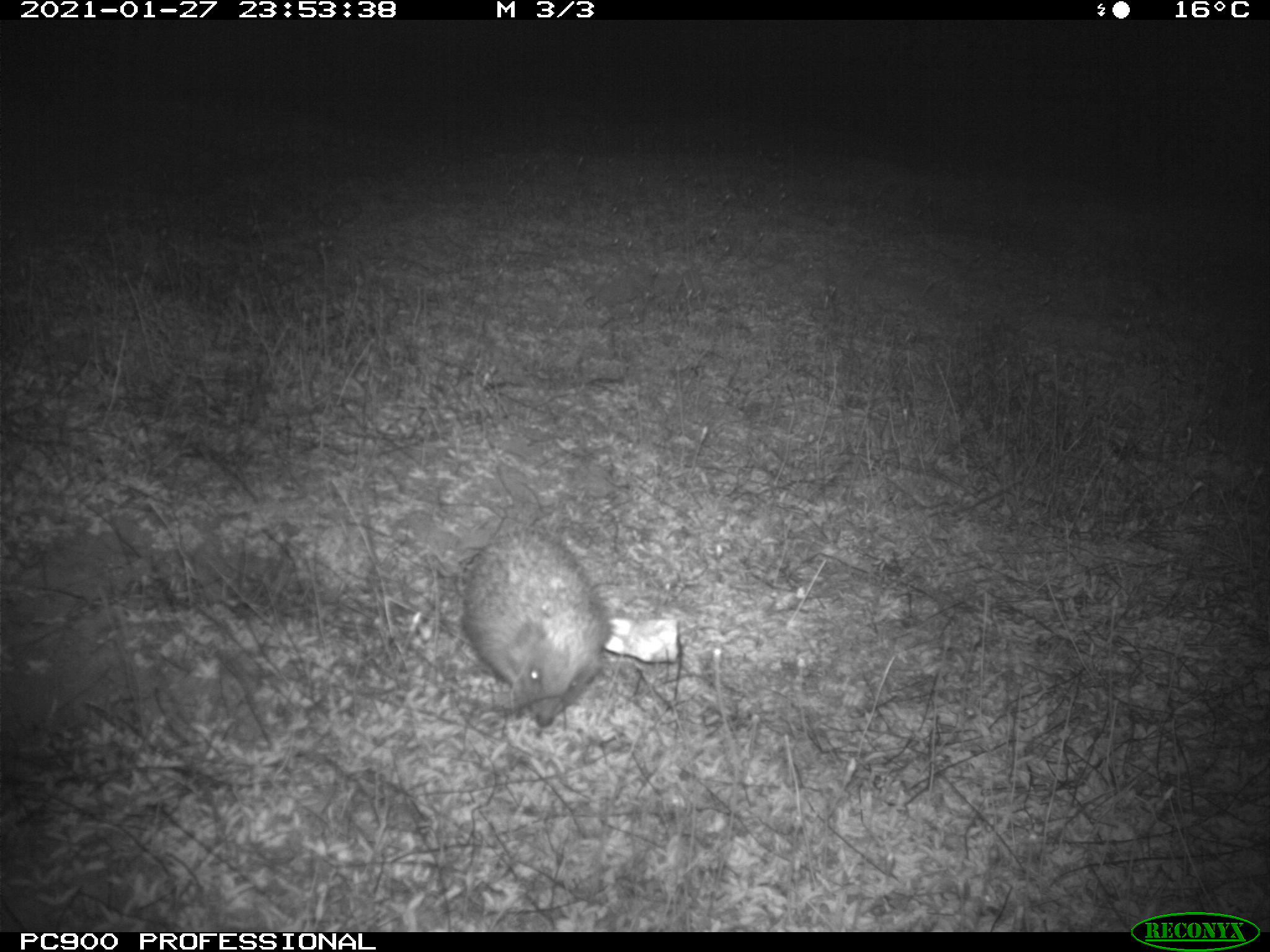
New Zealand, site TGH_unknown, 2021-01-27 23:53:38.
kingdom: Animalia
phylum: Chordata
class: Mammalia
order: Eulipotyphla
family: Erinaceidae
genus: Erinaceus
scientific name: Erinaceus europaeus europaeus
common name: european hedgehog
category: hedgehog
Hedgehog (european hedgehog) (Erinaceus europaeus europaeus).